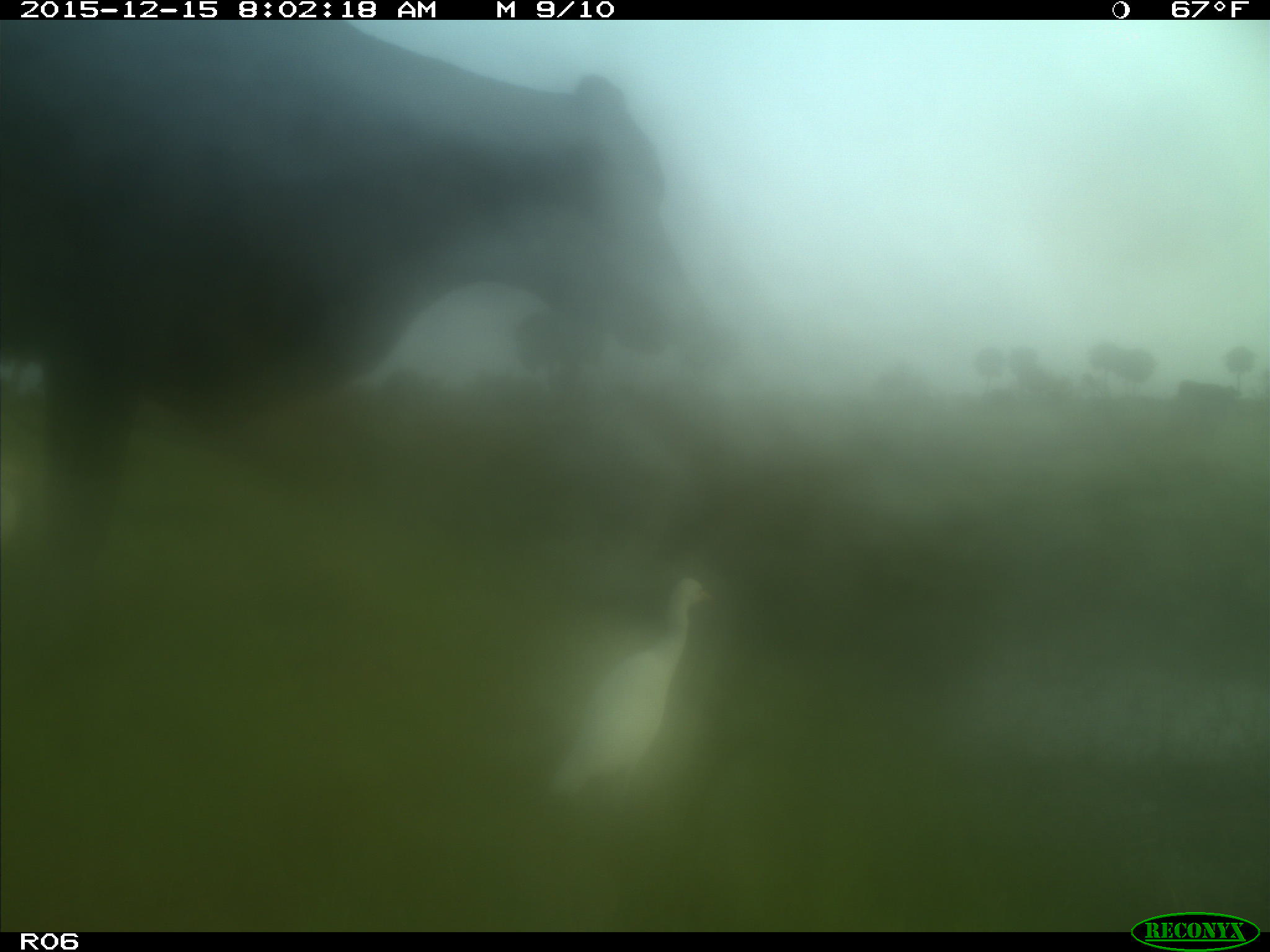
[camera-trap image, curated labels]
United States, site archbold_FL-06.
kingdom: Animalia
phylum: Chordata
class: Mammalia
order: Artiodactyla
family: Bovidae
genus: Bos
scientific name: Bos taurus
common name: domestic cow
Bos taurus (domestic cow).